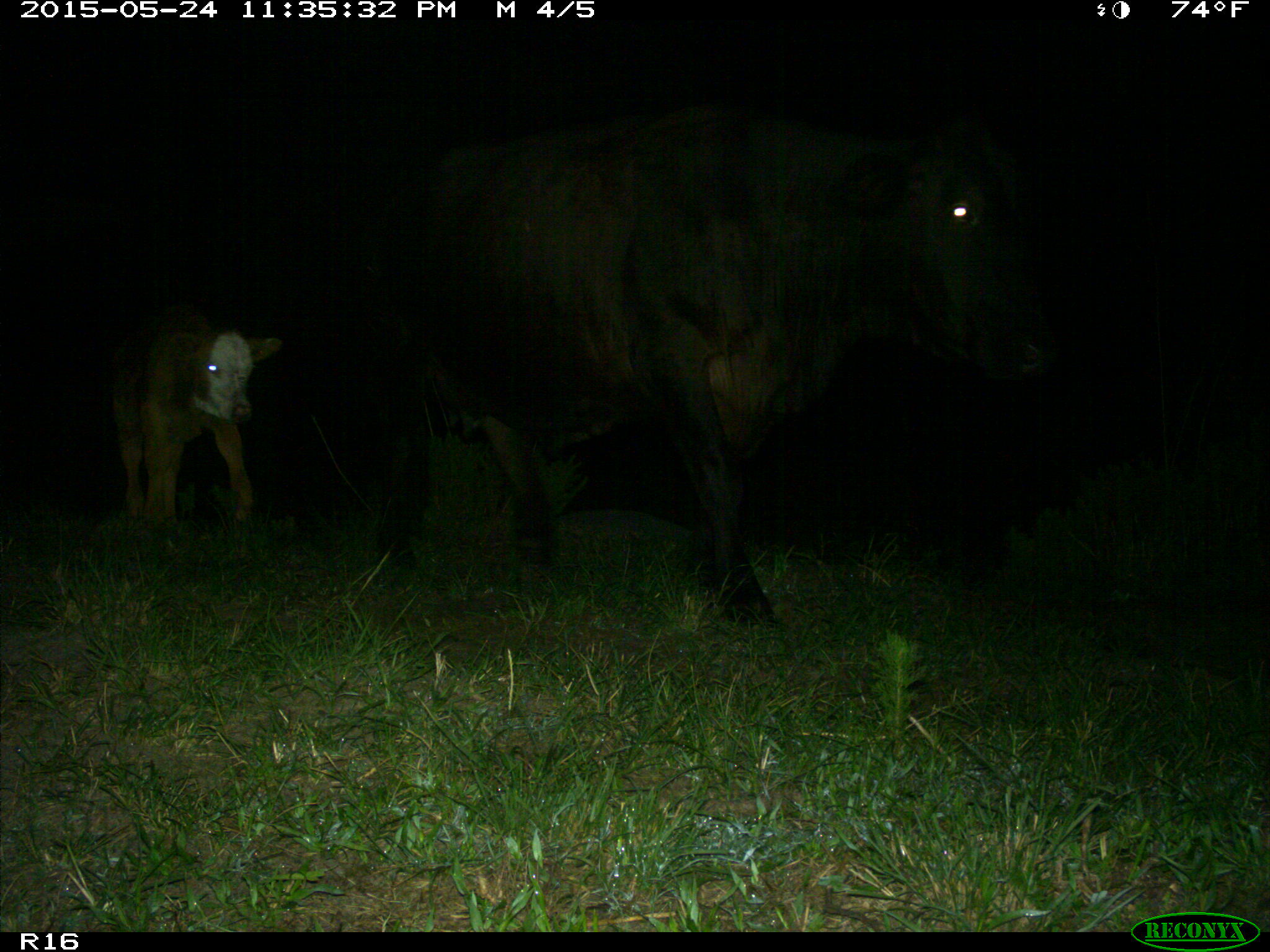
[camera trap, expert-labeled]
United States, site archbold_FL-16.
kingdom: Animalia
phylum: Chordata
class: Mammalia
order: Artiodactyla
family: Bovidae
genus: Bos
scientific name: Bos taurus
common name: domestic cow